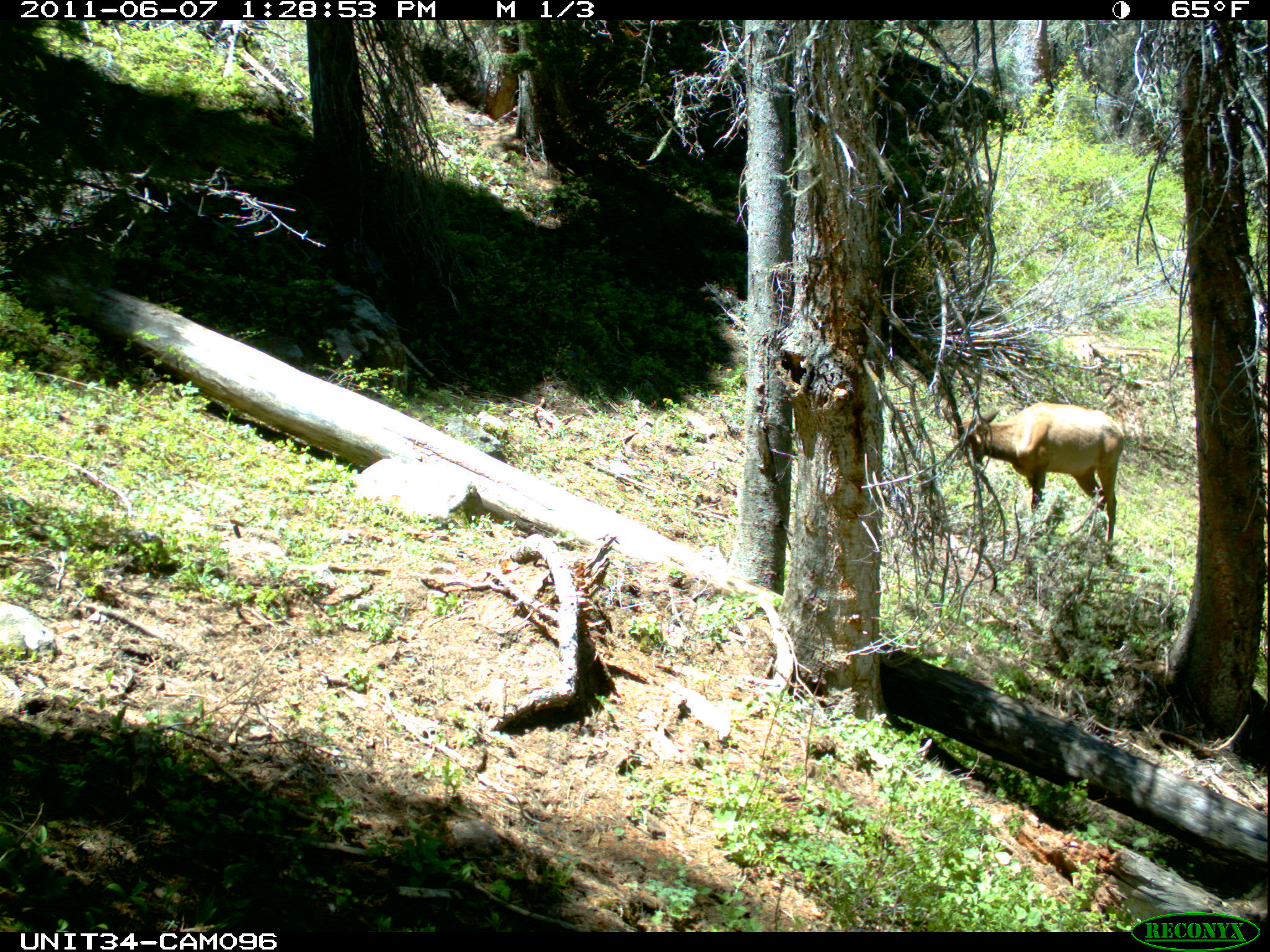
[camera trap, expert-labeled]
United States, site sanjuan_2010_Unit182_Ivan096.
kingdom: Animalia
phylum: Chordata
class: Mammalia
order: Artiodactyla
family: Cervidae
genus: Cervus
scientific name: Cervus elaphus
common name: red deer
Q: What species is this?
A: Cervus elaphus (red deer).